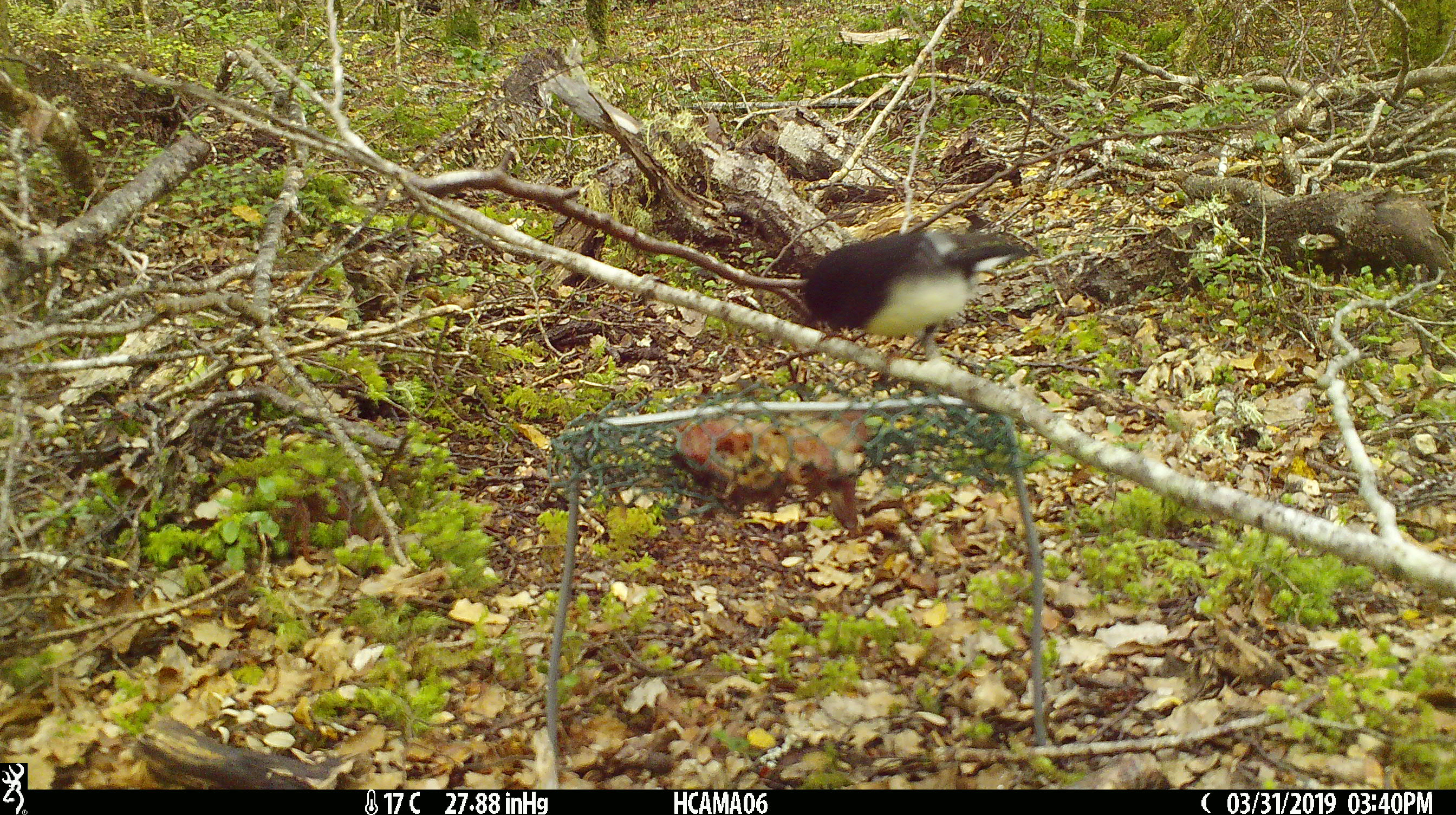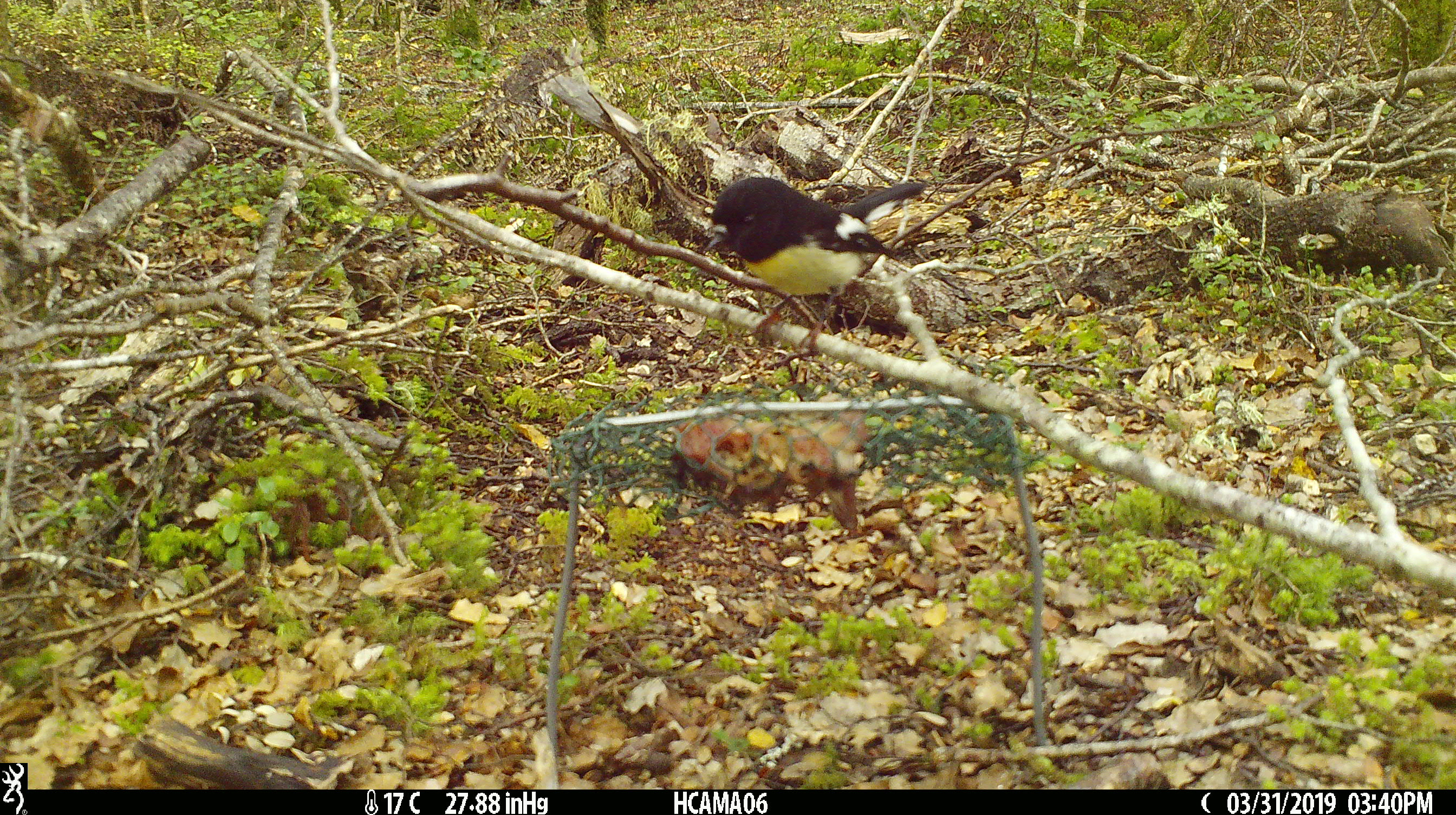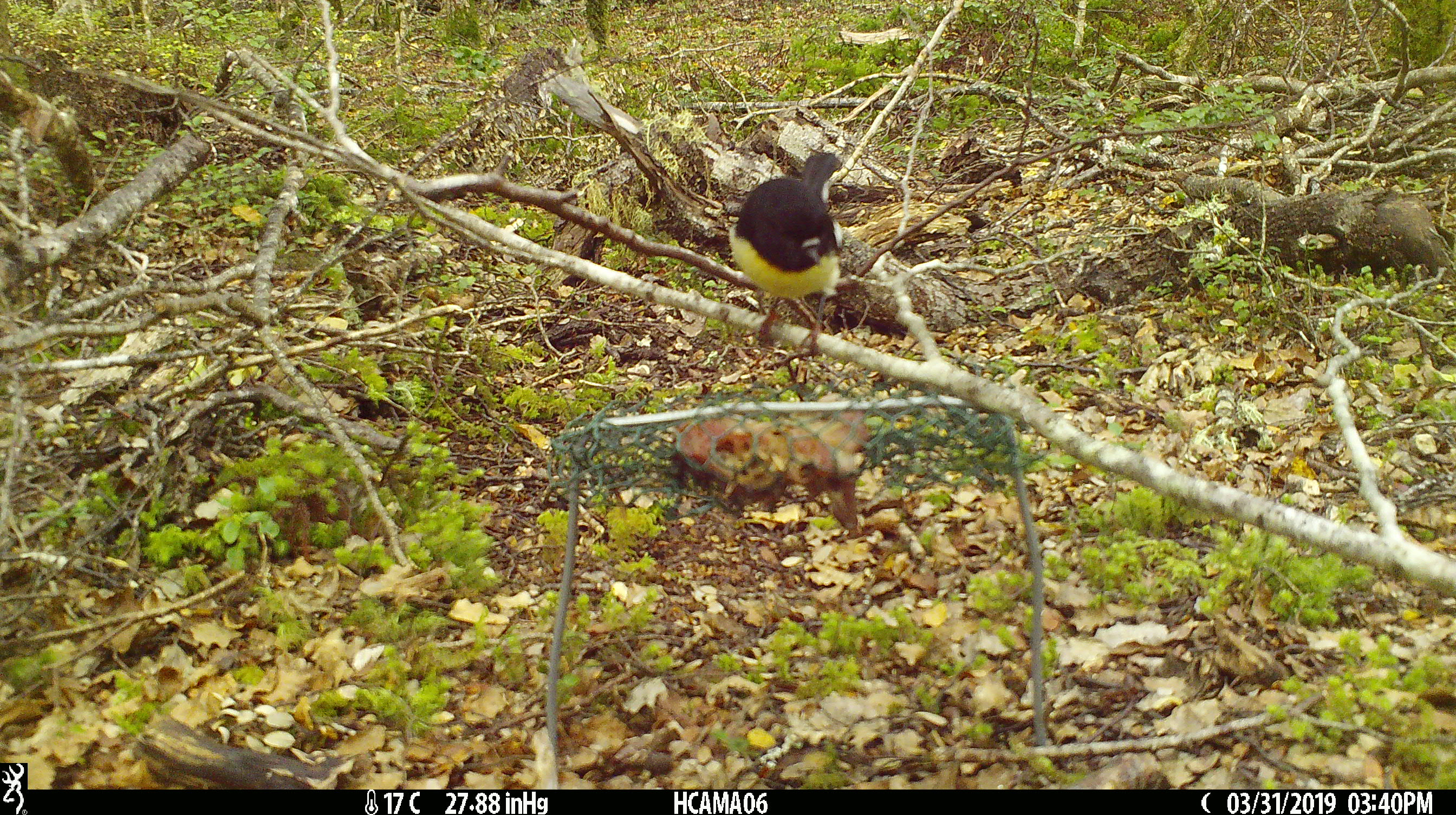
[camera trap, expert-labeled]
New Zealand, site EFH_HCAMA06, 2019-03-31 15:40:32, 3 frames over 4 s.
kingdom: Animalia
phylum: Chordata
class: Aves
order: Passeriformes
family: Petroicidae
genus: Petroica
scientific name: Petroica macrocephala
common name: tomtit